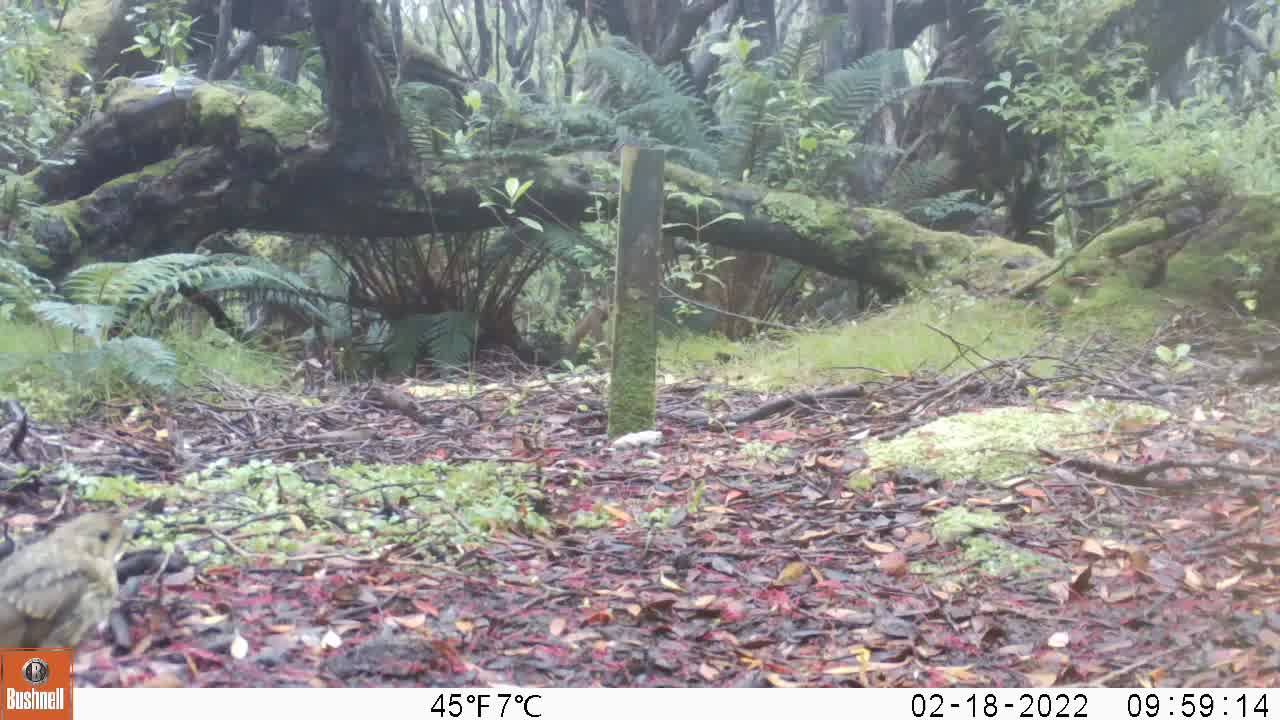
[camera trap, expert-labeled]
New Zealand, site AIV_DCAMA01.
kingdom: Animalia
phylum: Chordata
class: Aves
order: Passeriformes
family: Turdidae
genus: Turdus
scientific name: Turdus philomelos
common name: song thrush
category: thrush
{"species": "thrush (song thrush) (Turdus philomelos)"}